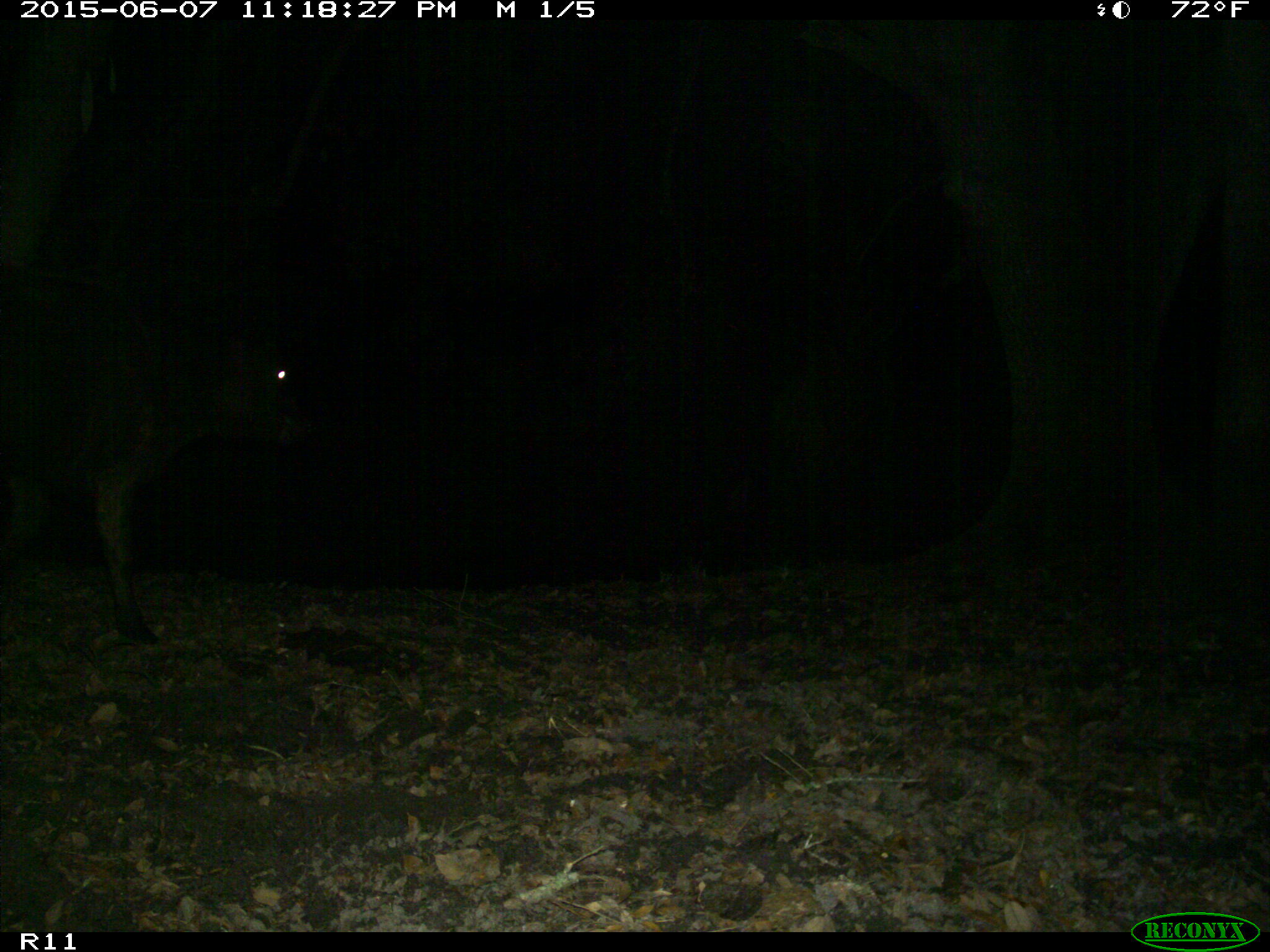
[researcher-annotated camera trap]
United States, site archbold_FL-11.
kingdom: Animalia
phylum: Chordata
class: Mammalia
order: Artiodactyla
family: Bovidae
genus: Bos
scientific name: Bos taurus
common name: domestic cow